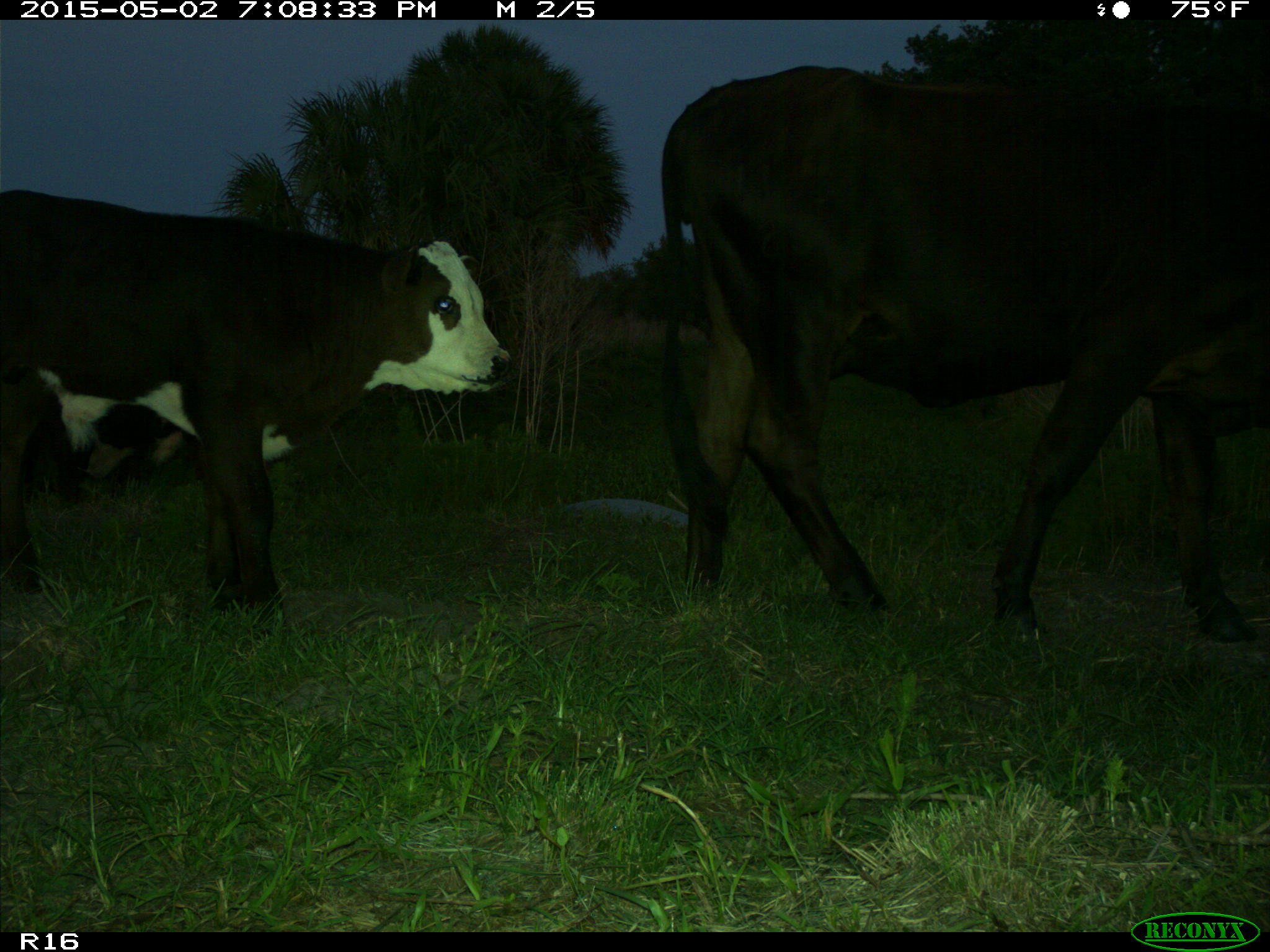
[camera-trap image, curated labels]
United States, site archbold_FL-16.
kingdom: Animalia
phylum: Chordata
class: Mammalia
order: Artiodactyla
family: Bovidae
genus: Bos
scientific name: Bos taurus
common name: domestic cow